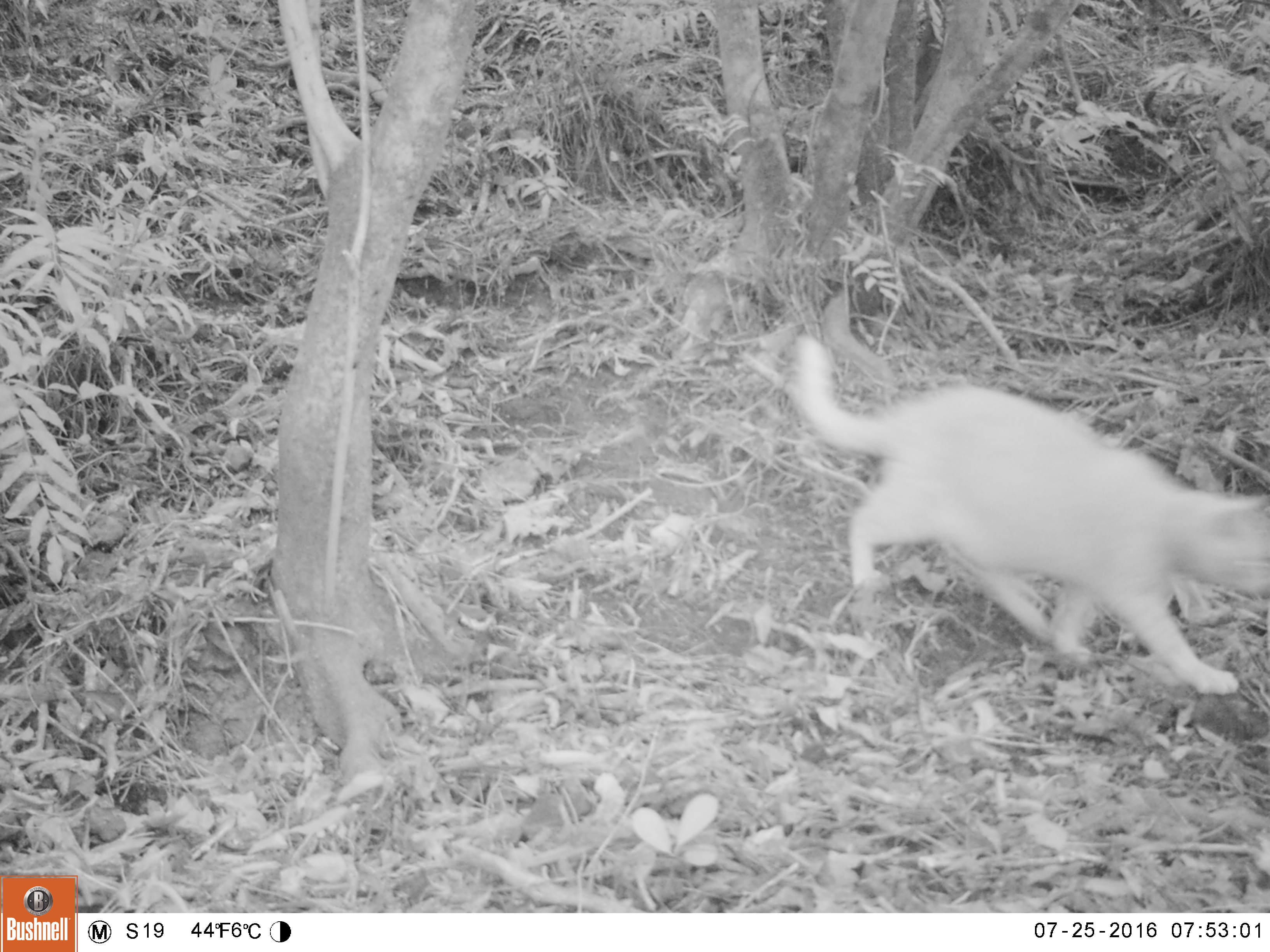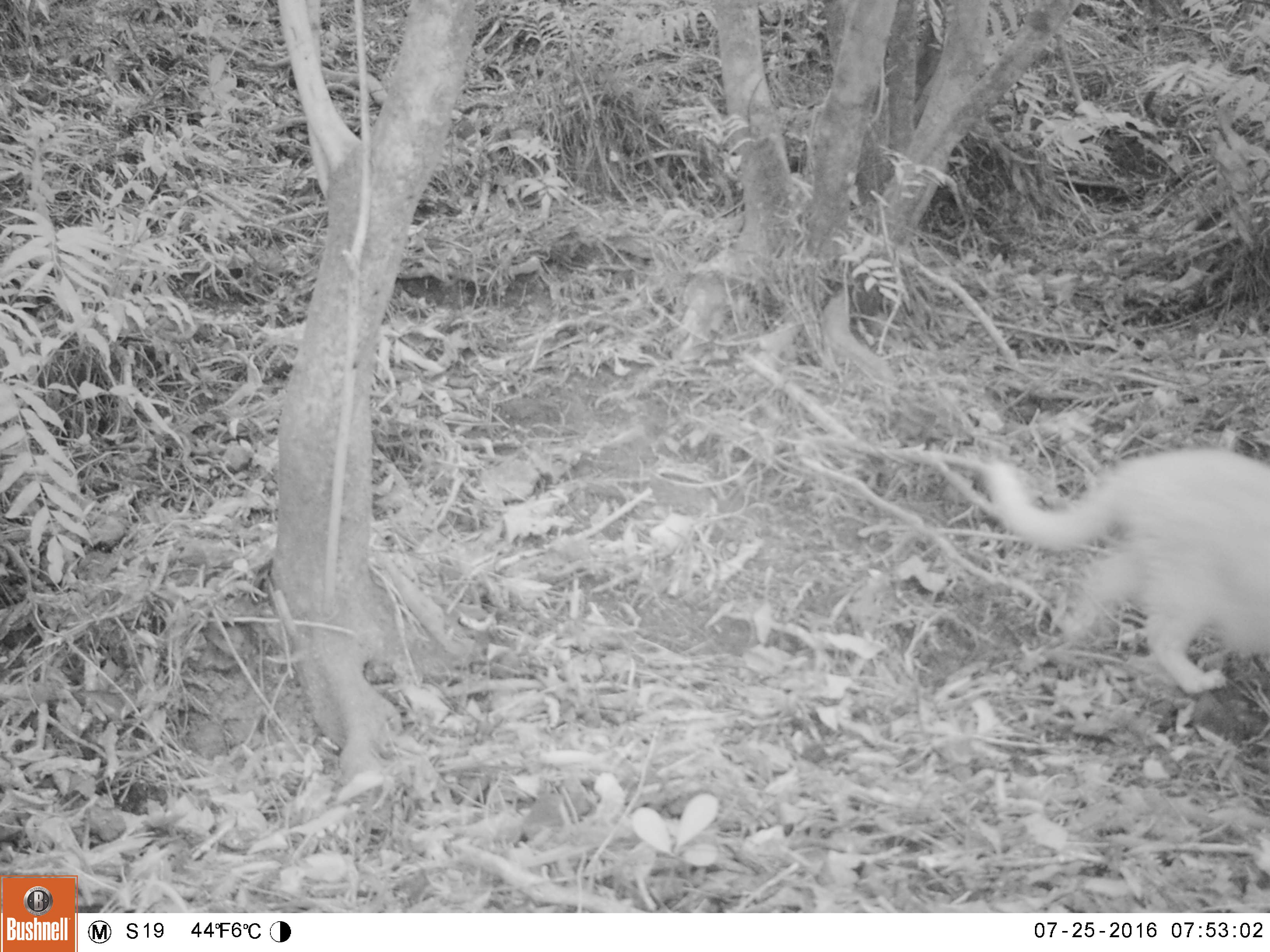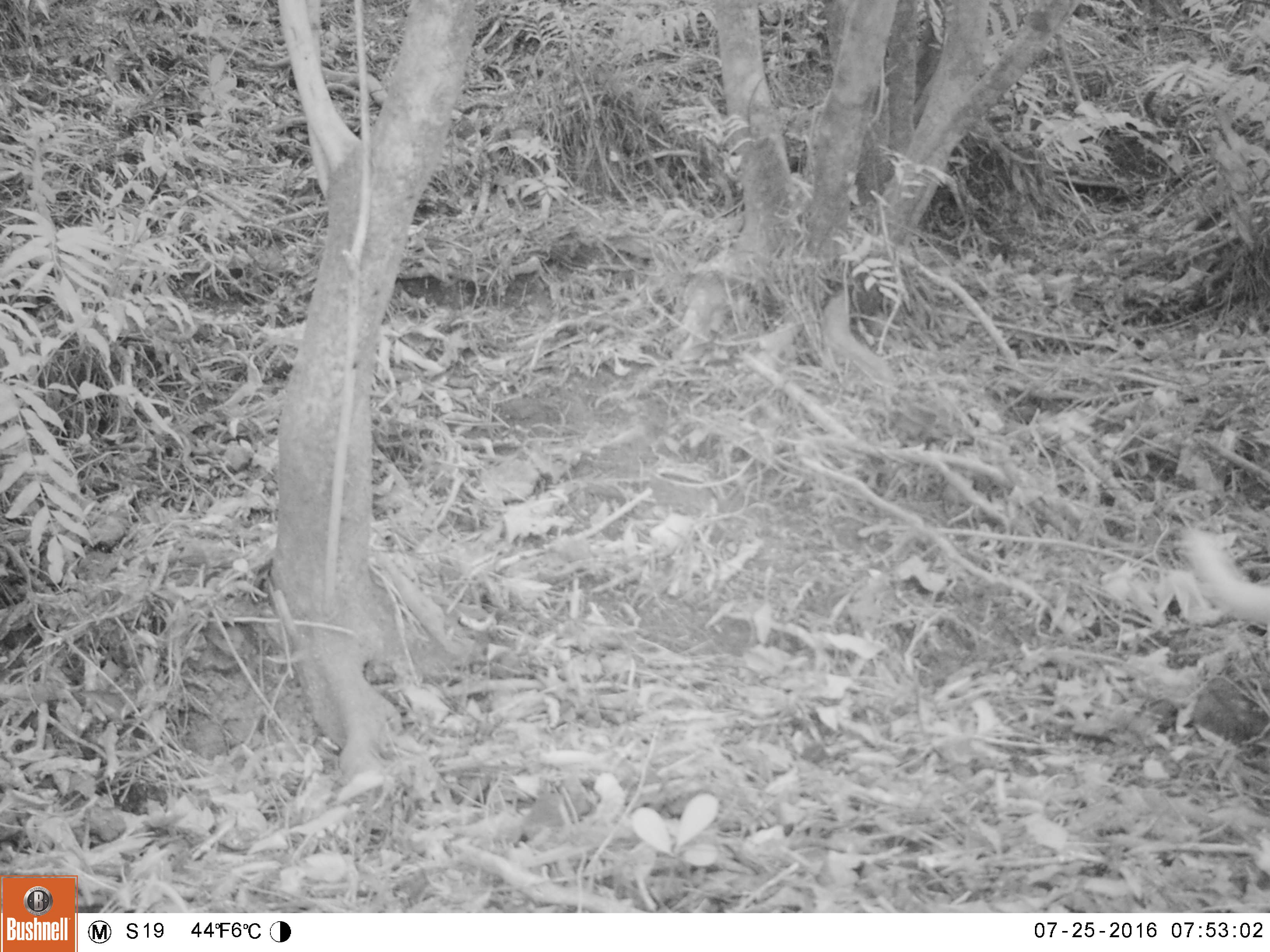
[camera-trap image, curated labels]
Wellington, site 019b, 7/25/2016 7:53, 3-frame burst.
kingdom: Animalia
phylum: Chordata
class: Mammalia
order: Carnivora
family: Felidae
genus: Felis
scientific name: Felis catus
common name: cat